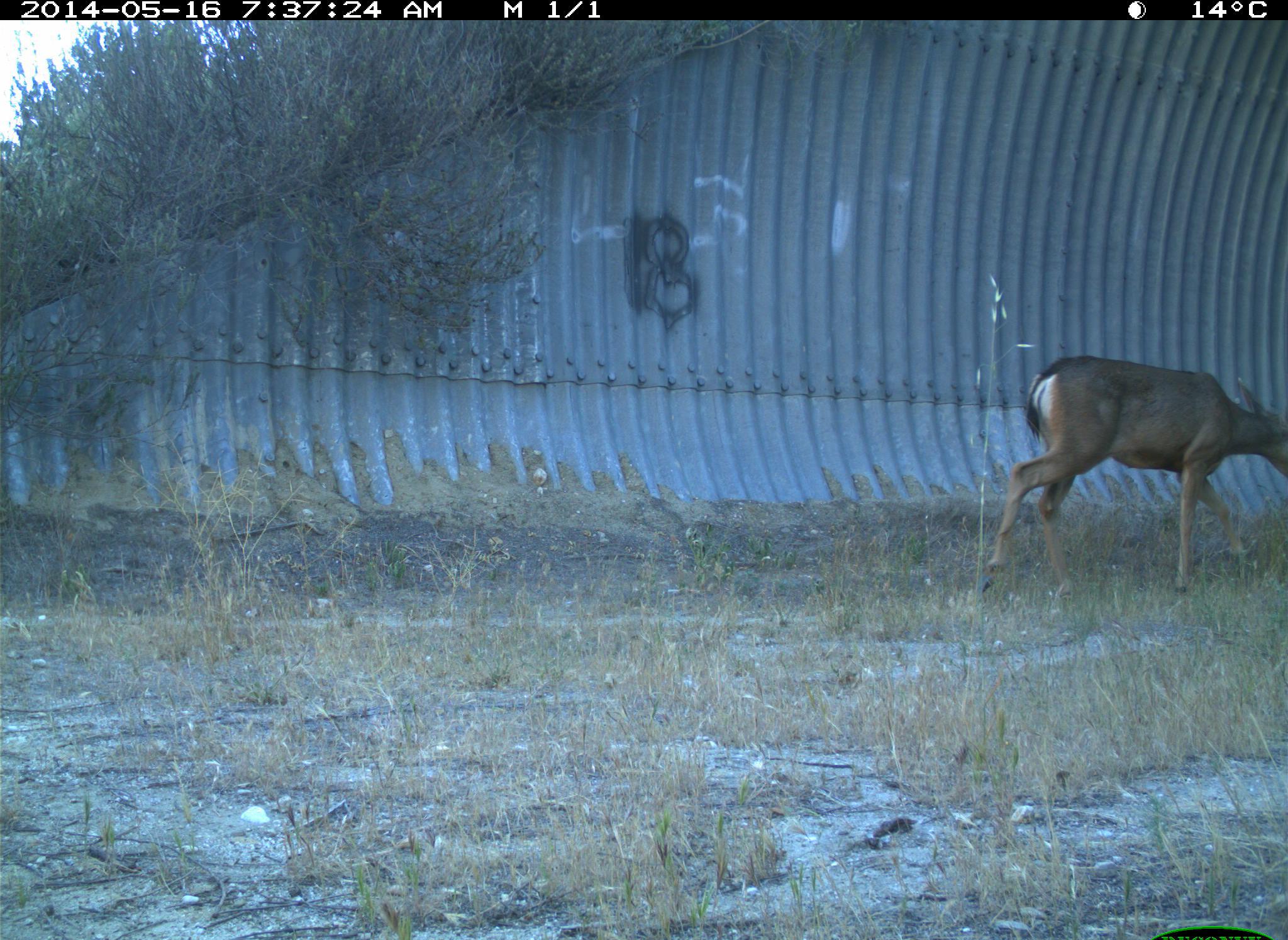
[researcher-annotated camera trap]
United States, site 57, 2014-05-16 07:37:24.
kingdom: Animalia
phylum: Chordata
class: Mammalia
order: Artiodactyla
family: Cervidae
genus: Odocoileus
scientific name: Odocoileus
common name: deer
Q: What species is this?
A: Deer (Odocoileus).